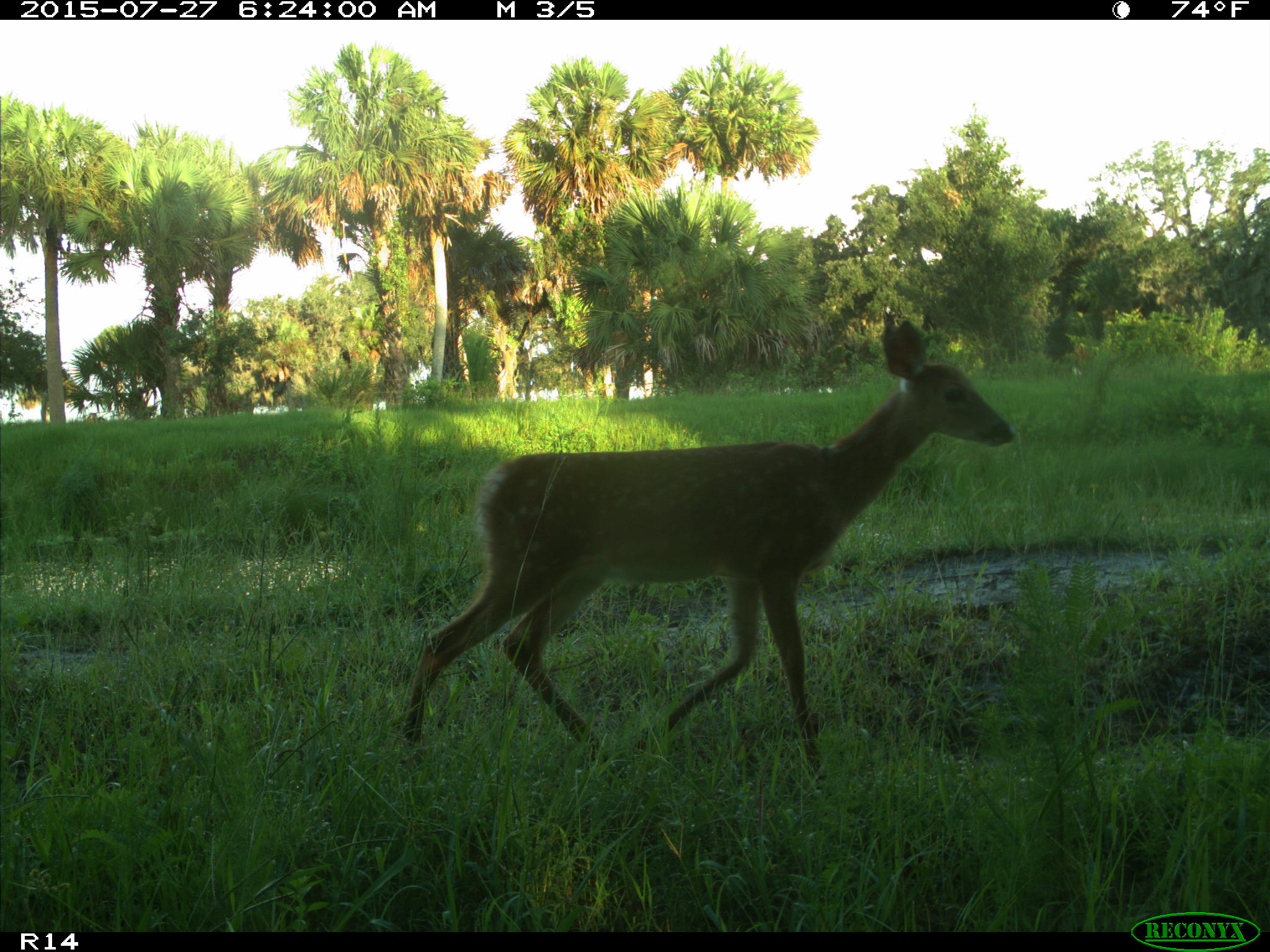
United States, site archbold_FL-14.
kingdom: Animalia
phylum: Chordata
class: Mammalia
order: Artiodactyla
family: Cervidae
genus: Odocoileus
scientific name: Odocoileus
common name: deer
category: unidentified deer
Unidentified deer (deer) (Odocoileus).